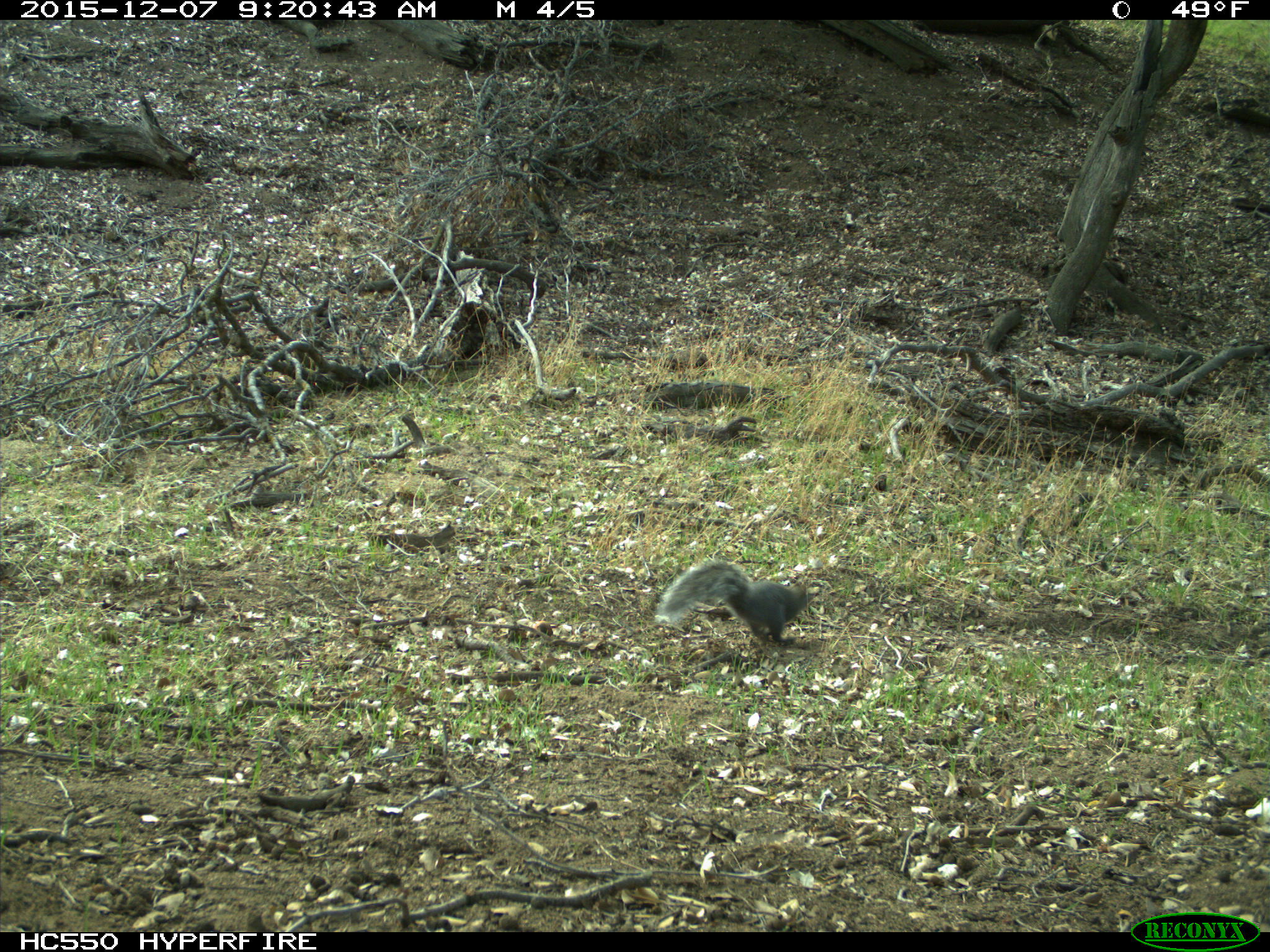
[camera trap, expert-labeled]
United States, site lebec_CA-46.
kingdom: Animalia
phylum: Chordata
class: Mammalia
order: Rodentia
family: Sciuridae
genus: Sciurus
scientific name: Sciurus carolinensis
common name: eastern gray squirrel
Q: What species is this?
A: Sciurus carolinensis (eastern gray squirrel).